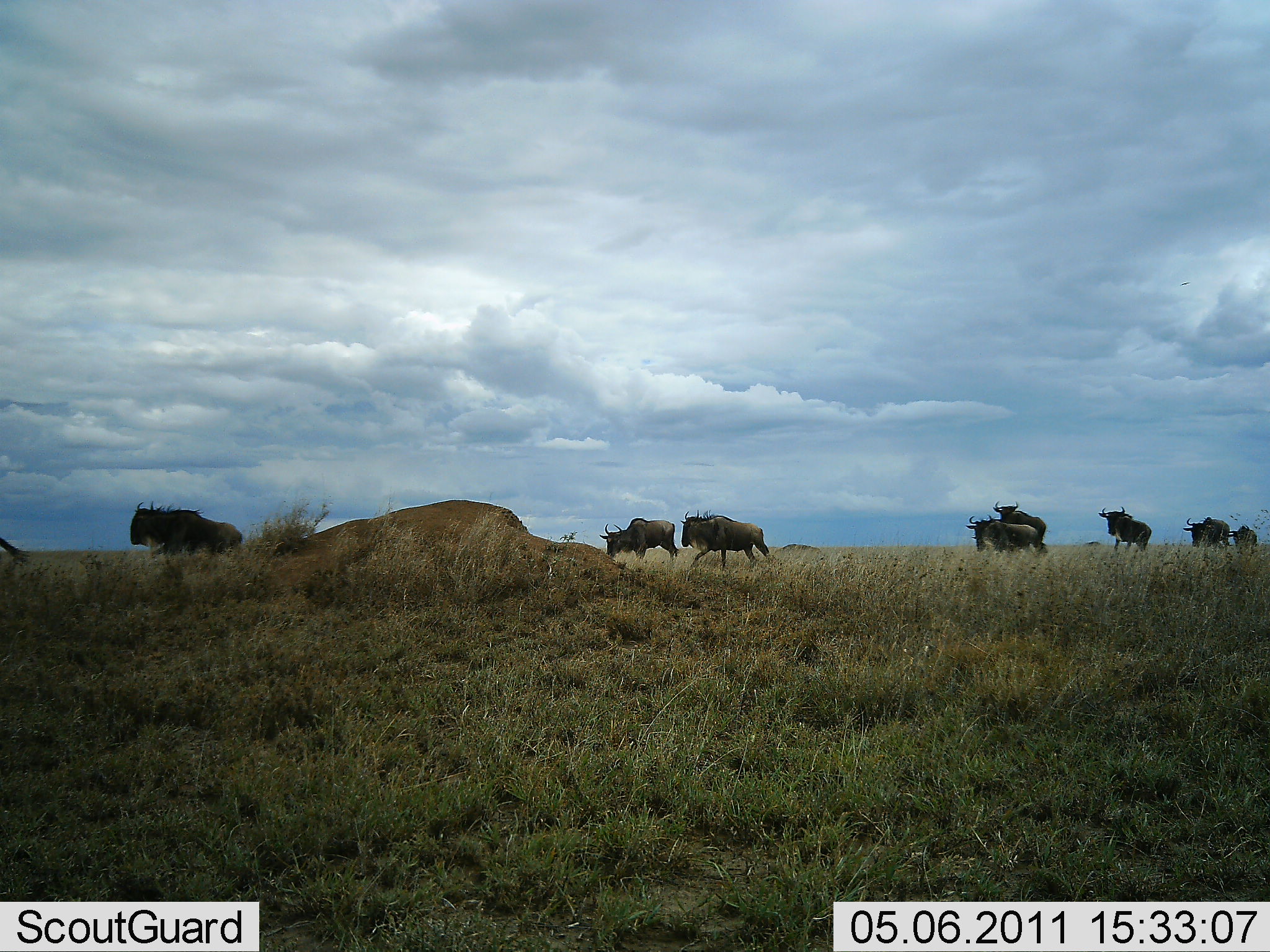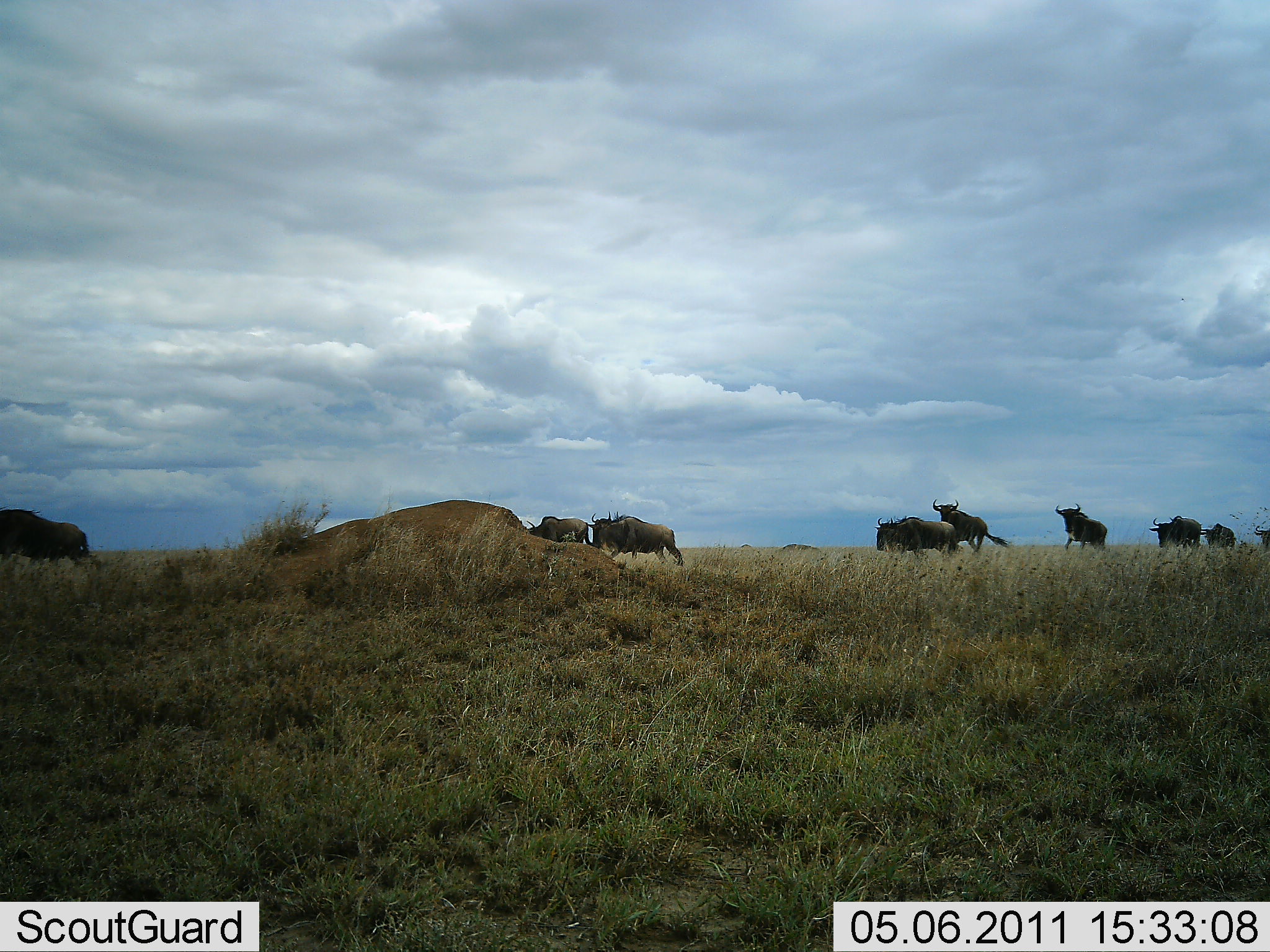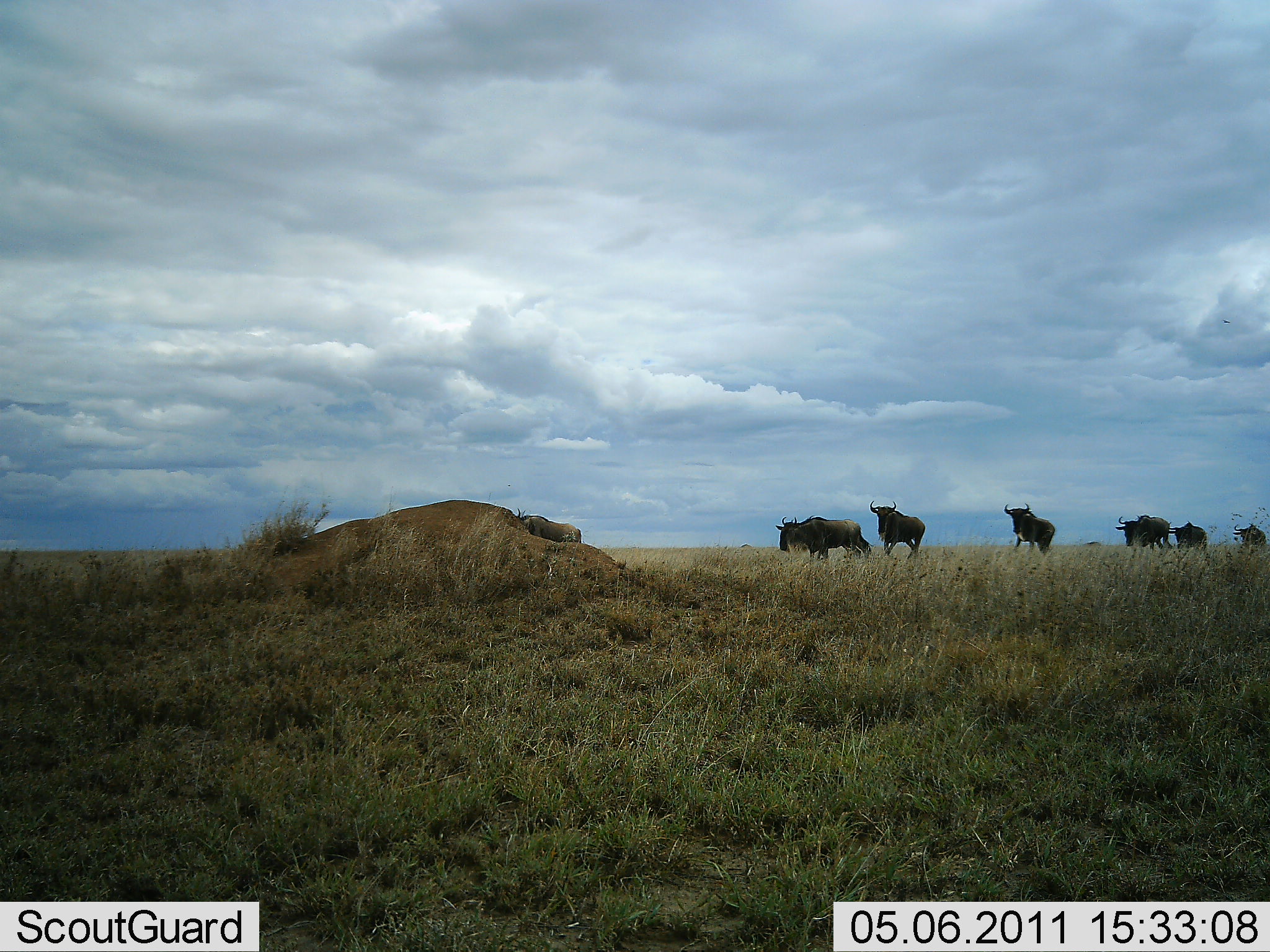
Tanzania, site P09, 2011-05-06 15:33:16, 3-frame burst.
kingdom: Animalia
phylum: Chordata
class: Mammalia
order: Artiodactyla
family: Bovidae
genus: Connochaetes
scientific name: Connochaetes taurinus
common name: blue wildebeest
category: wildebeest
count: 10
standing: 0%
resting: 0%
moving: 100%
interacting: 0%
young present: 0%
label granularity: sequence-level